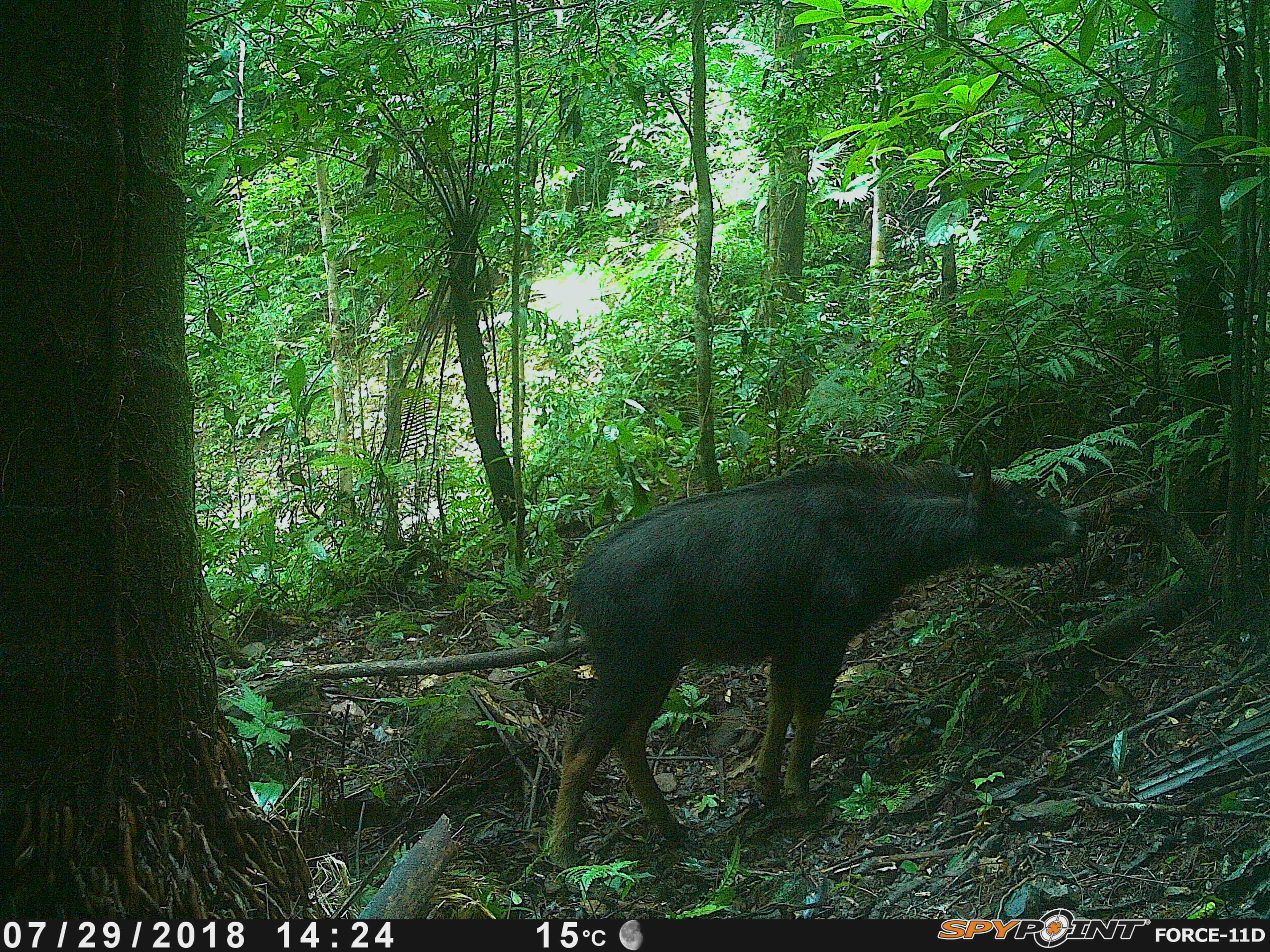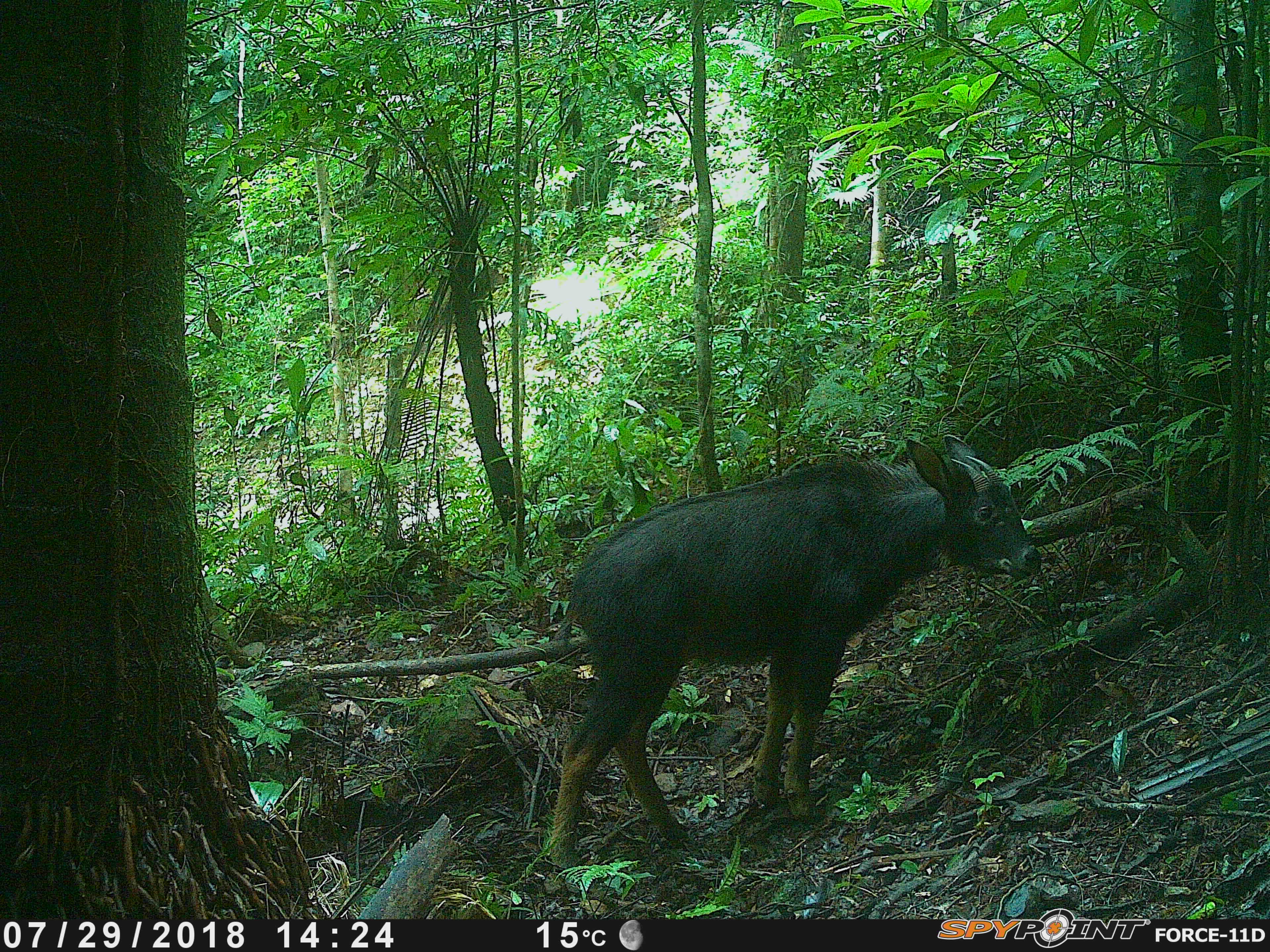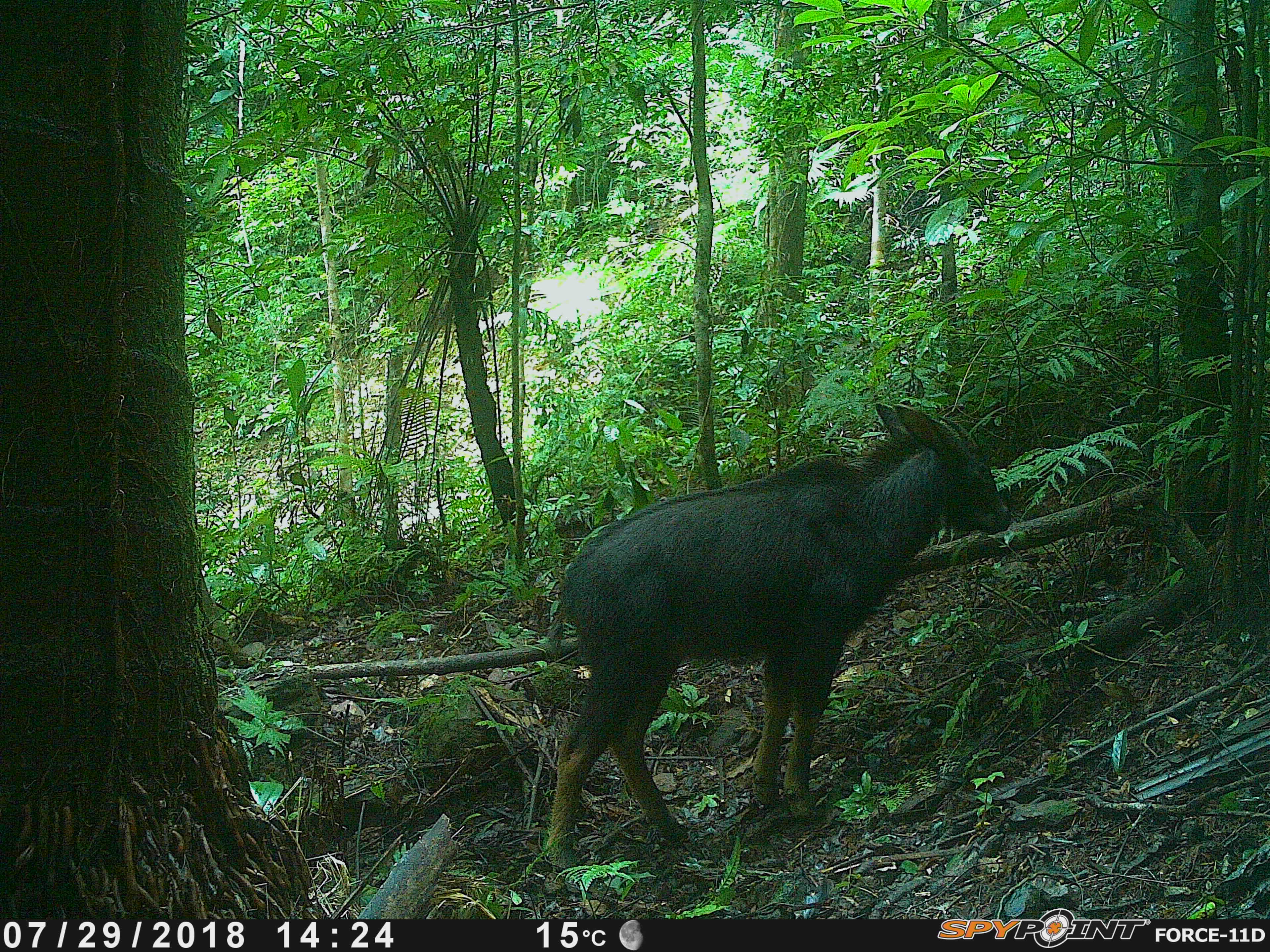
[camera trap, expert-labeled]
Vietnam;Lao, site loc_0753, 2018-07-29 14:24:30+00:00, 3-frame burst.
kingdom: Animalia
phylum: Chordata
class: Mammalia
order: Artiodactyla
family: Bovidae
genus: Capricornis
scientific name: Capricornis sumatraensis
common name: chinese serow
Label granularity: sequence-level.